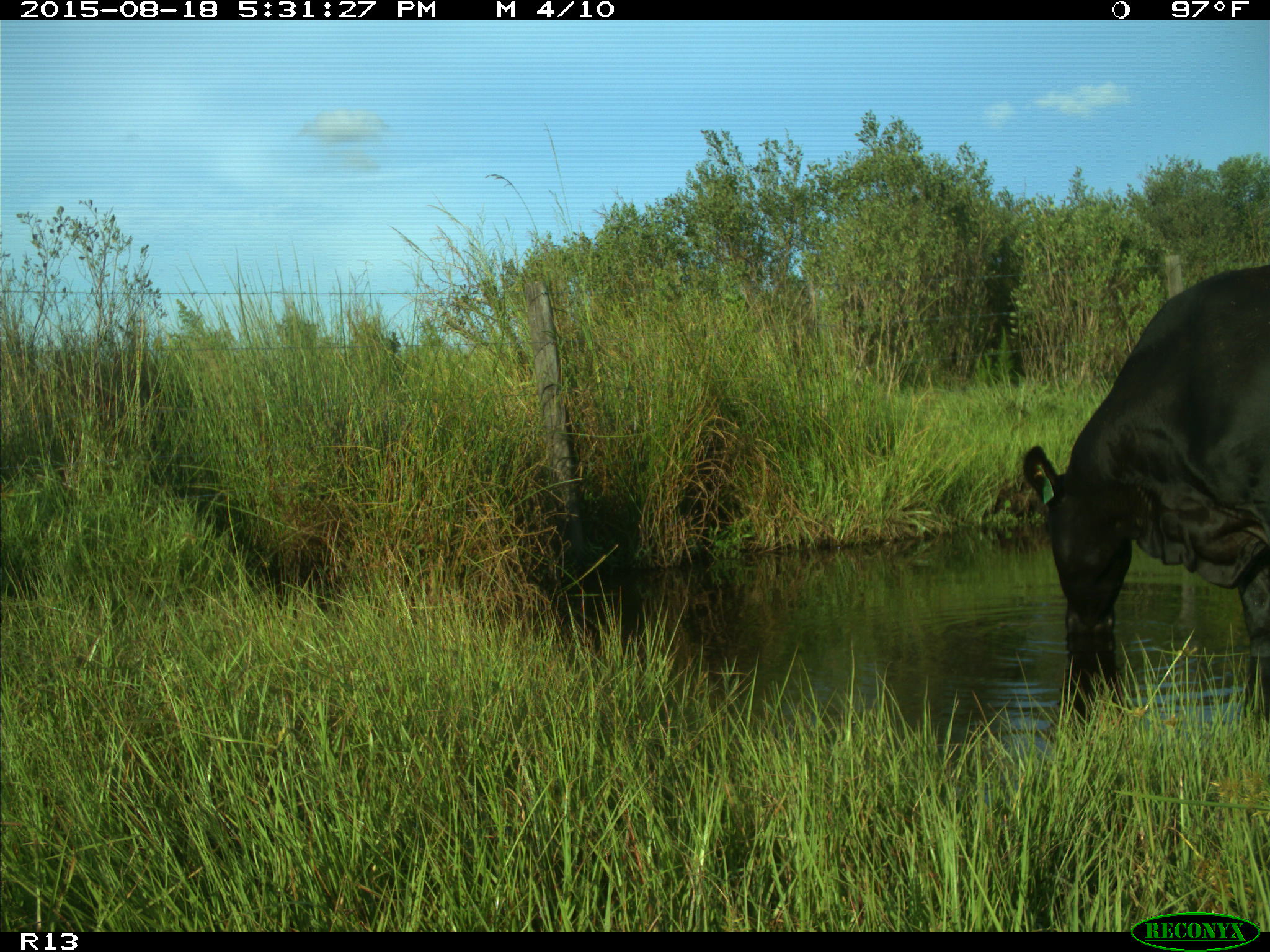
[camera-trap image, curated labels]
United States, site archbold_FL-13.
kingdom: Animalia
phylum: Chordata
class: Mammalia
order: Artiodactyla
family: Bovidae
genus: Bos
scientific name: Bos taurus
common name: domestic cow